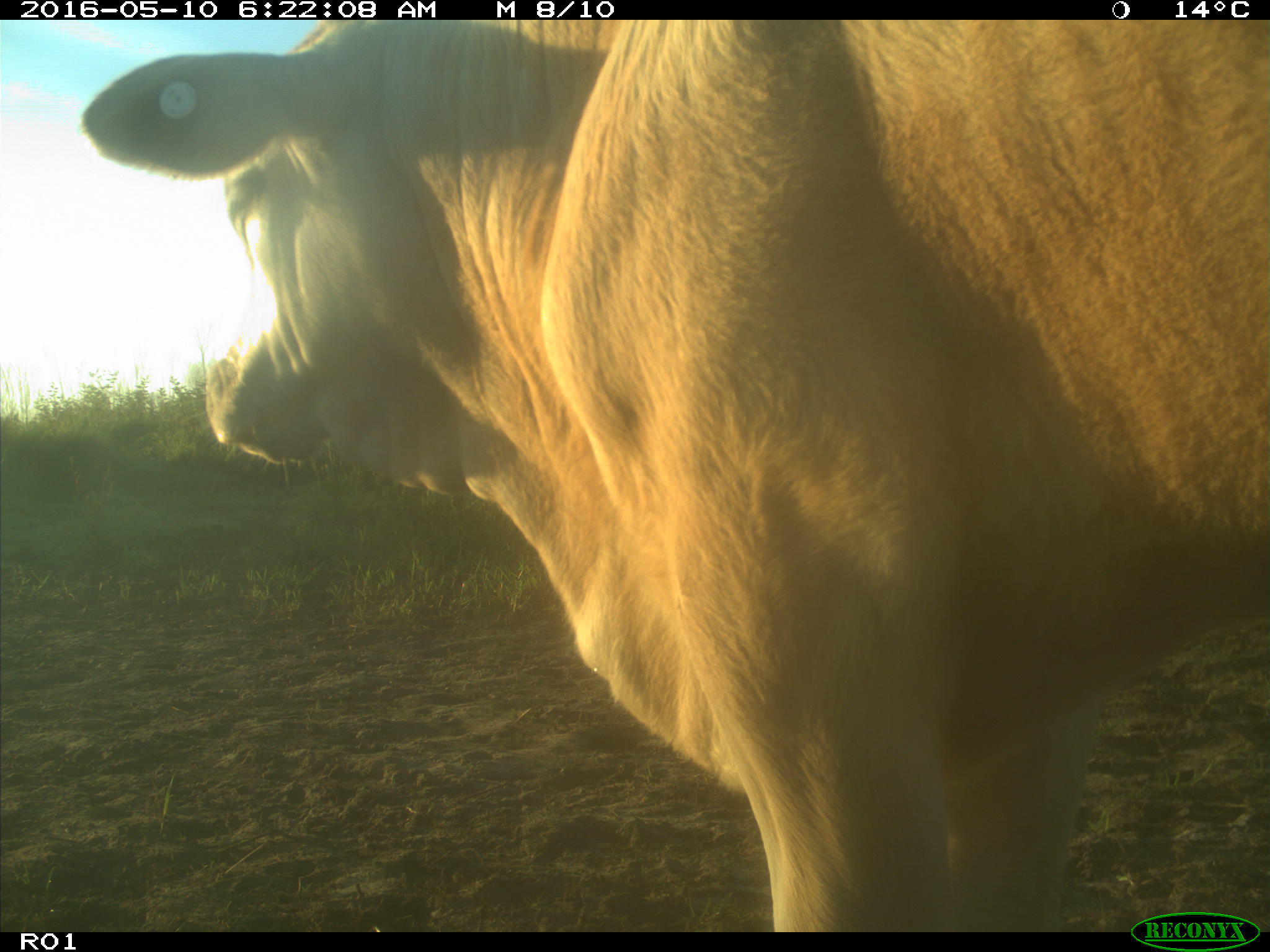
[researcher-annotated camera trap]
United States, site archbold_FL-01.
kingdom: Animalia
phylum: Chordata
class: Mammalia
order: Artiodactyla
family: Bovidae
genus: Bos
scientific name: Bos taurus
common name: domestic cow